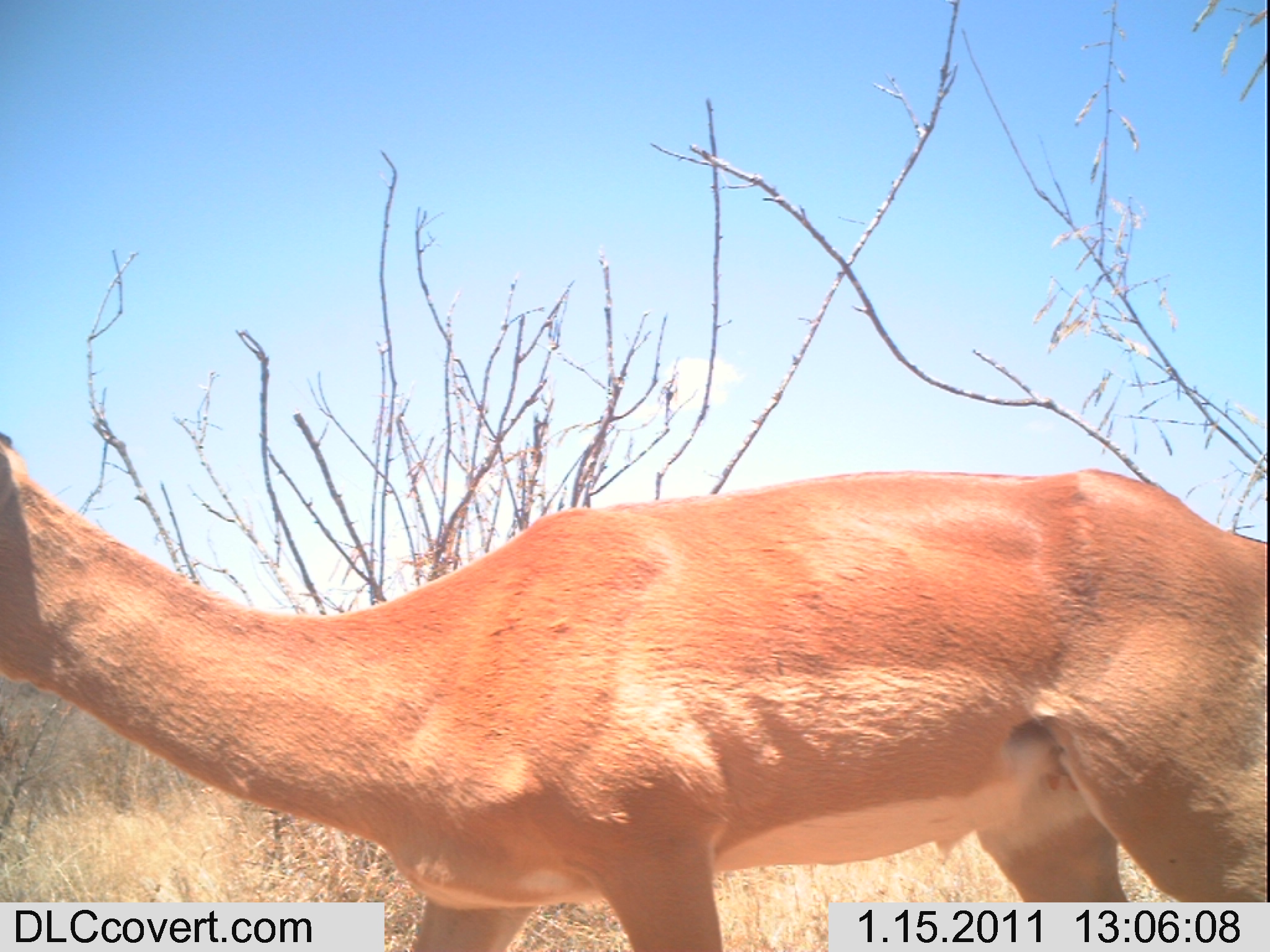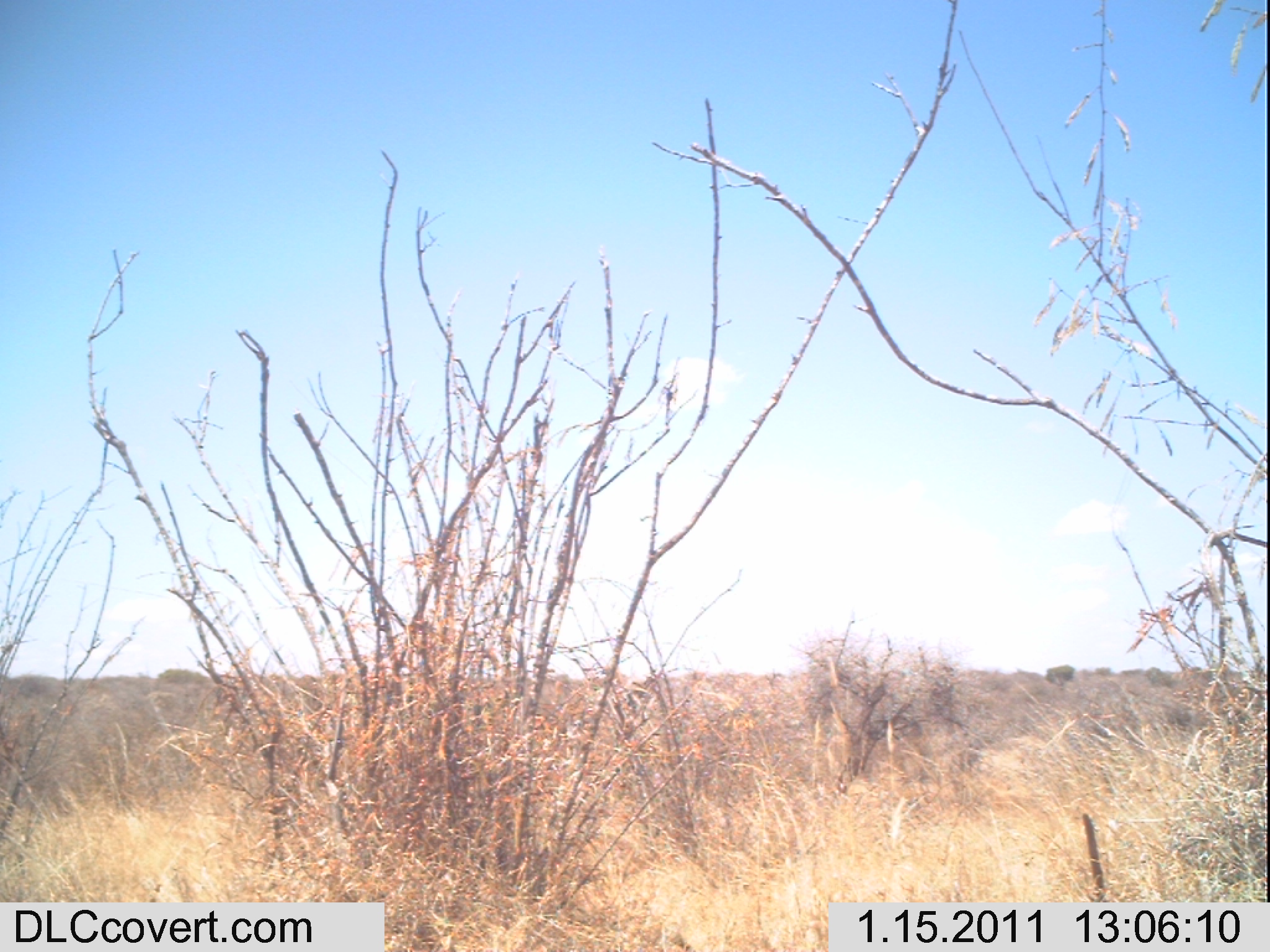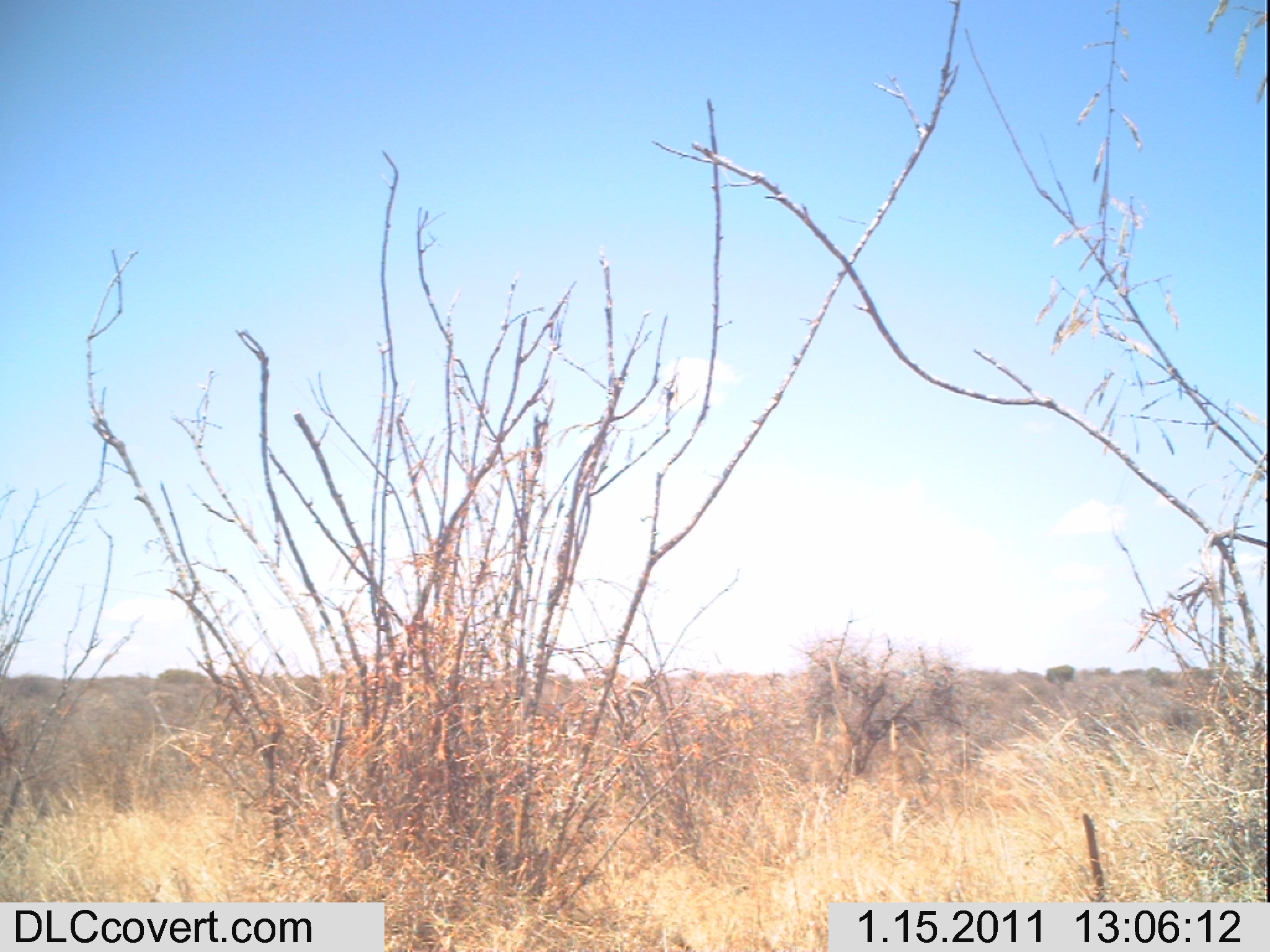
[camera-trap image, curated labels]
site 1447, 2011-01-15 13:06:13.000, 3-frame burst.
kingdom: Animalia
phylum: Chordata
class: Mammalia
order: Artiodactyla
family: Bovidae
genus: Aepyceros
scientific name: Aepyceros melampus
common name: impala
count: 1